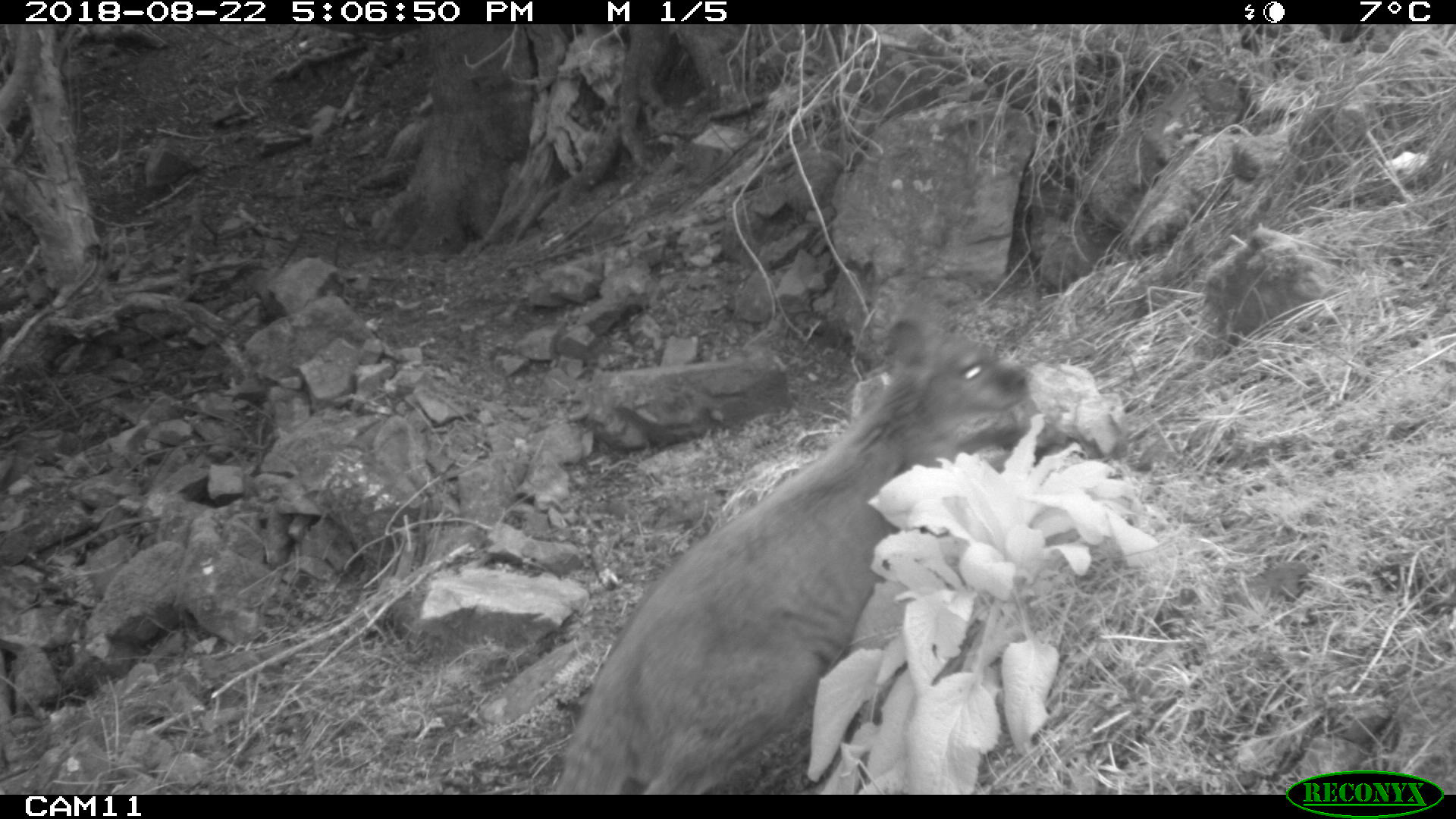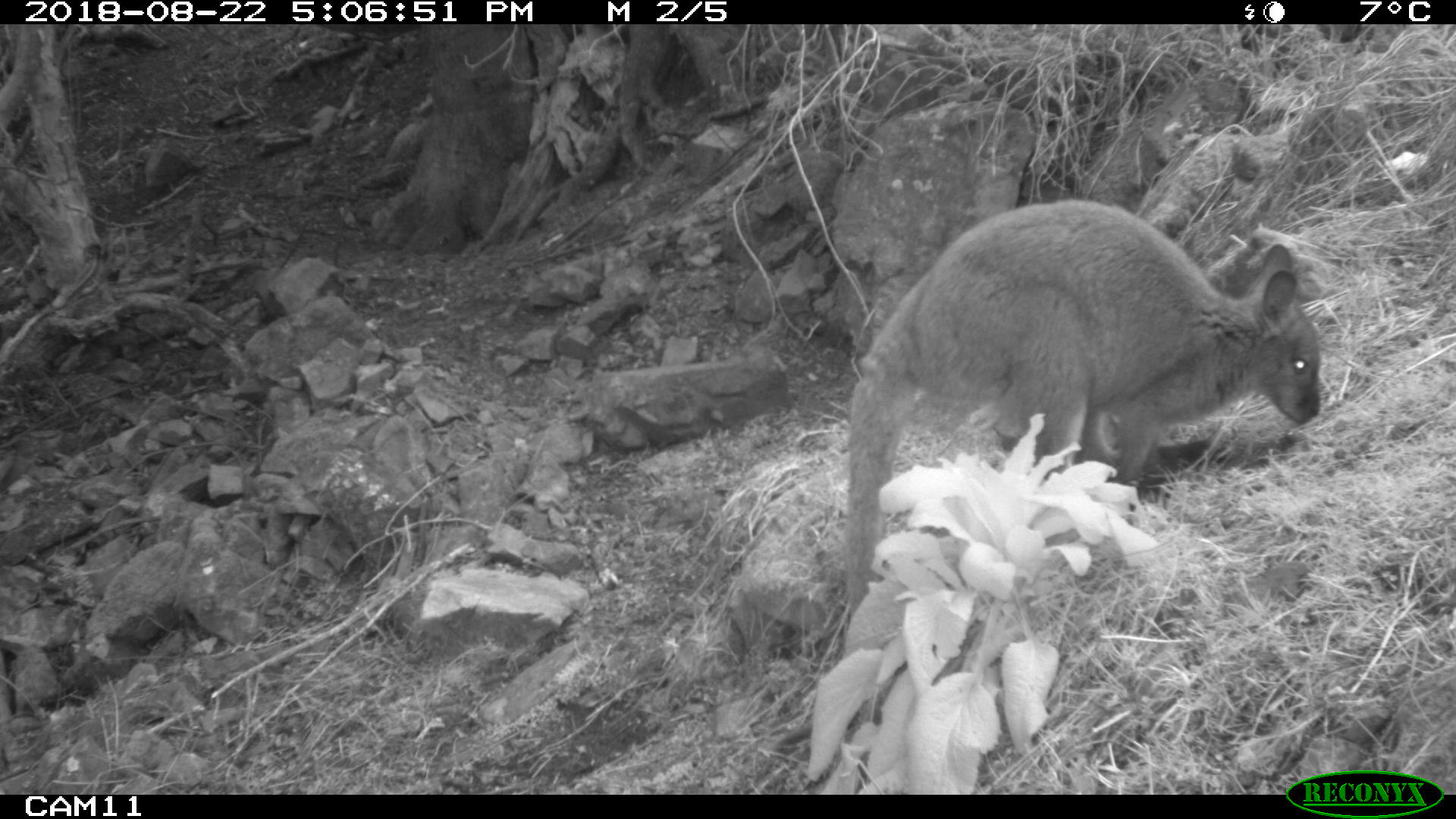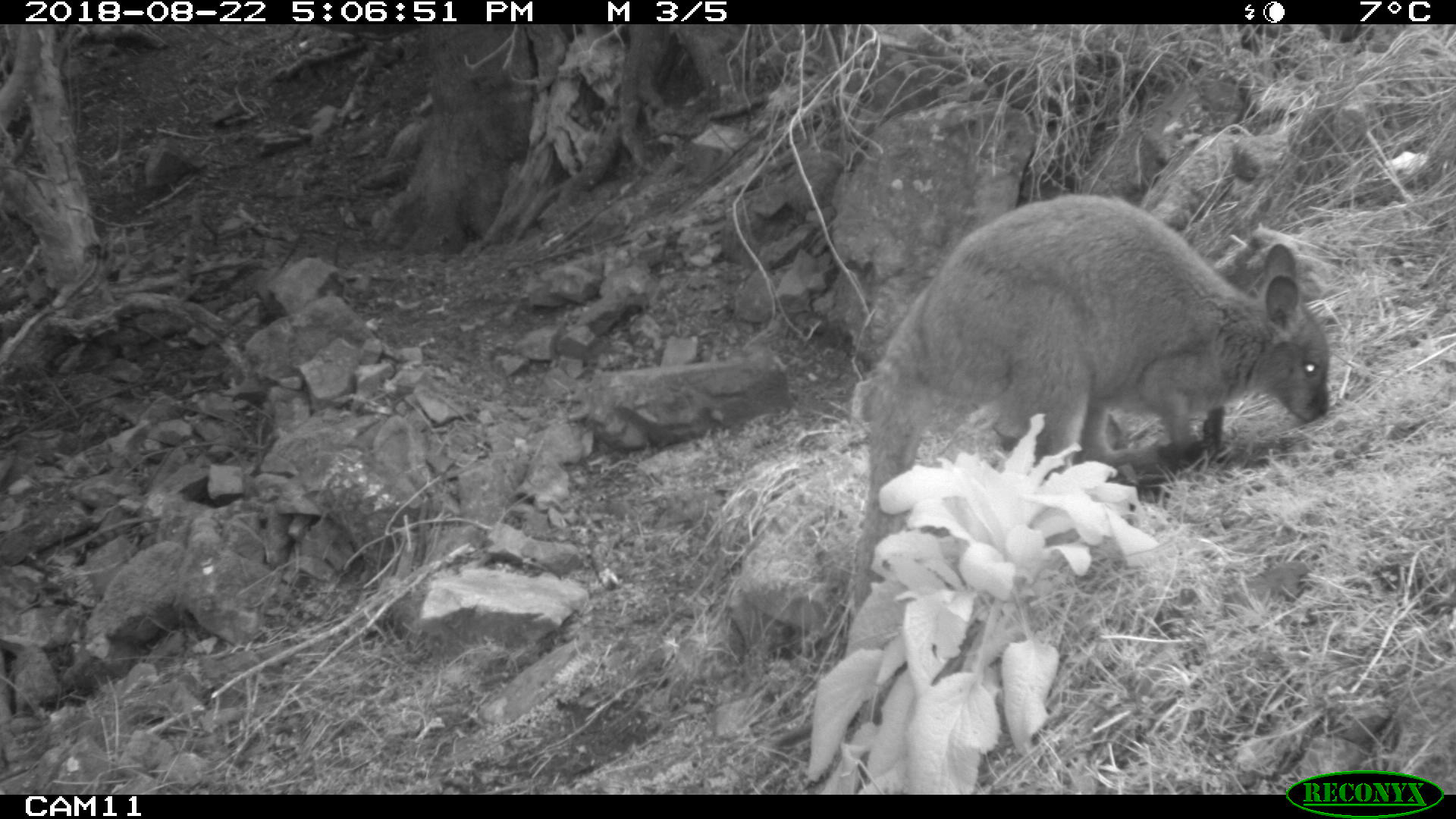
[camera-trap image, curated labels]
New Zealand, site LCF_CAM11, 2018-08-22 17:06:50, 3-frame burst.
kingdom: Animalia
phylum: Chordata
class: Mammalia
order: Diprotodontia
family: Macropodidae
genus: Notamacropus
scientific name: Notamacropus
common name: wallaby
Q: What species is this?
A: Wallaby (Notamacropus).